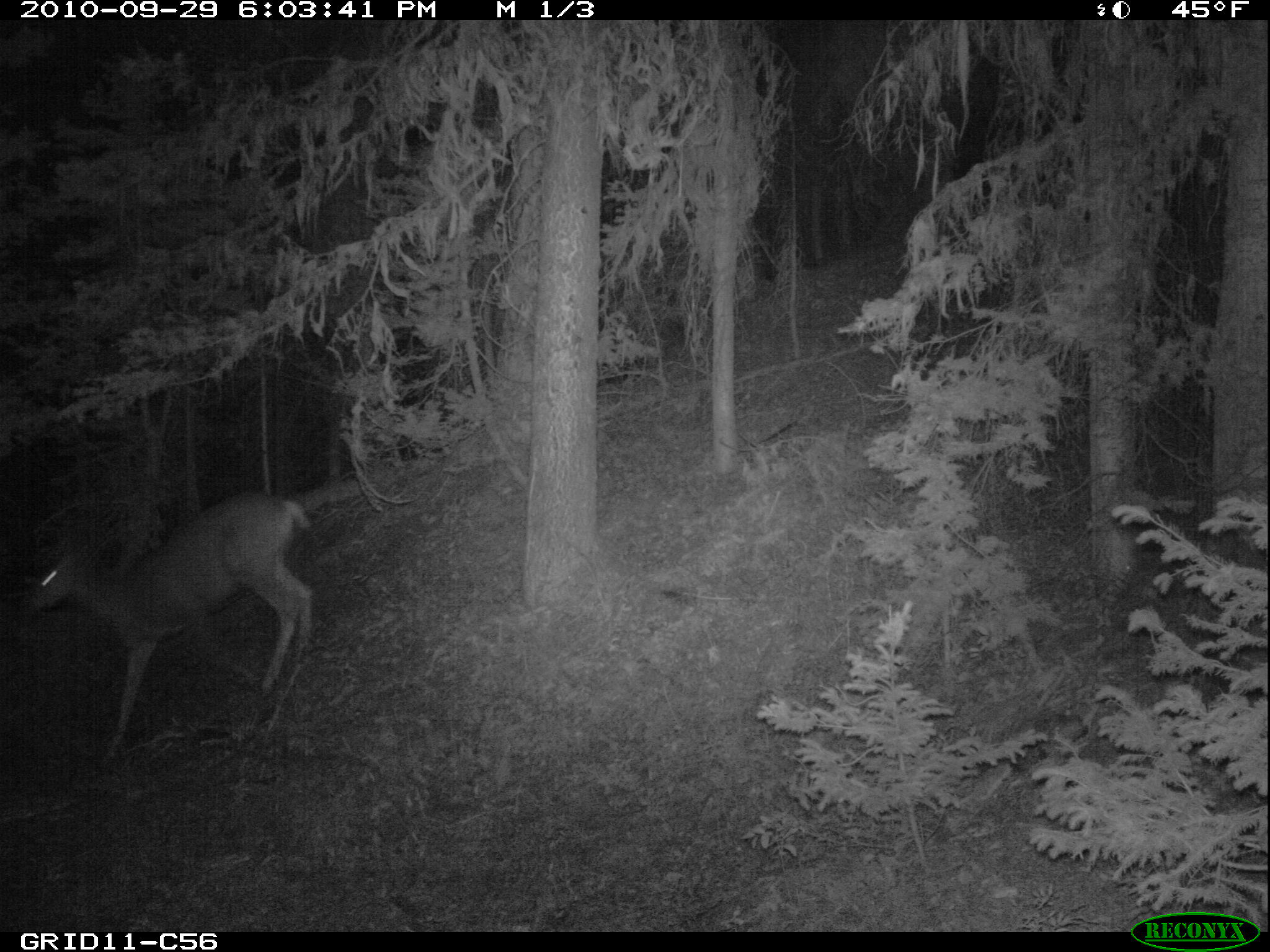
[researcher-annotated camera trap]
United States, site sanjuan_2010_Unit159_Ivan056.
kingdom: Animalia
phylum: Chordata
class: Mammalia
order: Artiodactyla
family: Cervidae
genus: Odocoileus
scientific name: Odocoileus hemionus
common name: mule deer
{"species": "Odocoileus hemionus (mule deer)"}